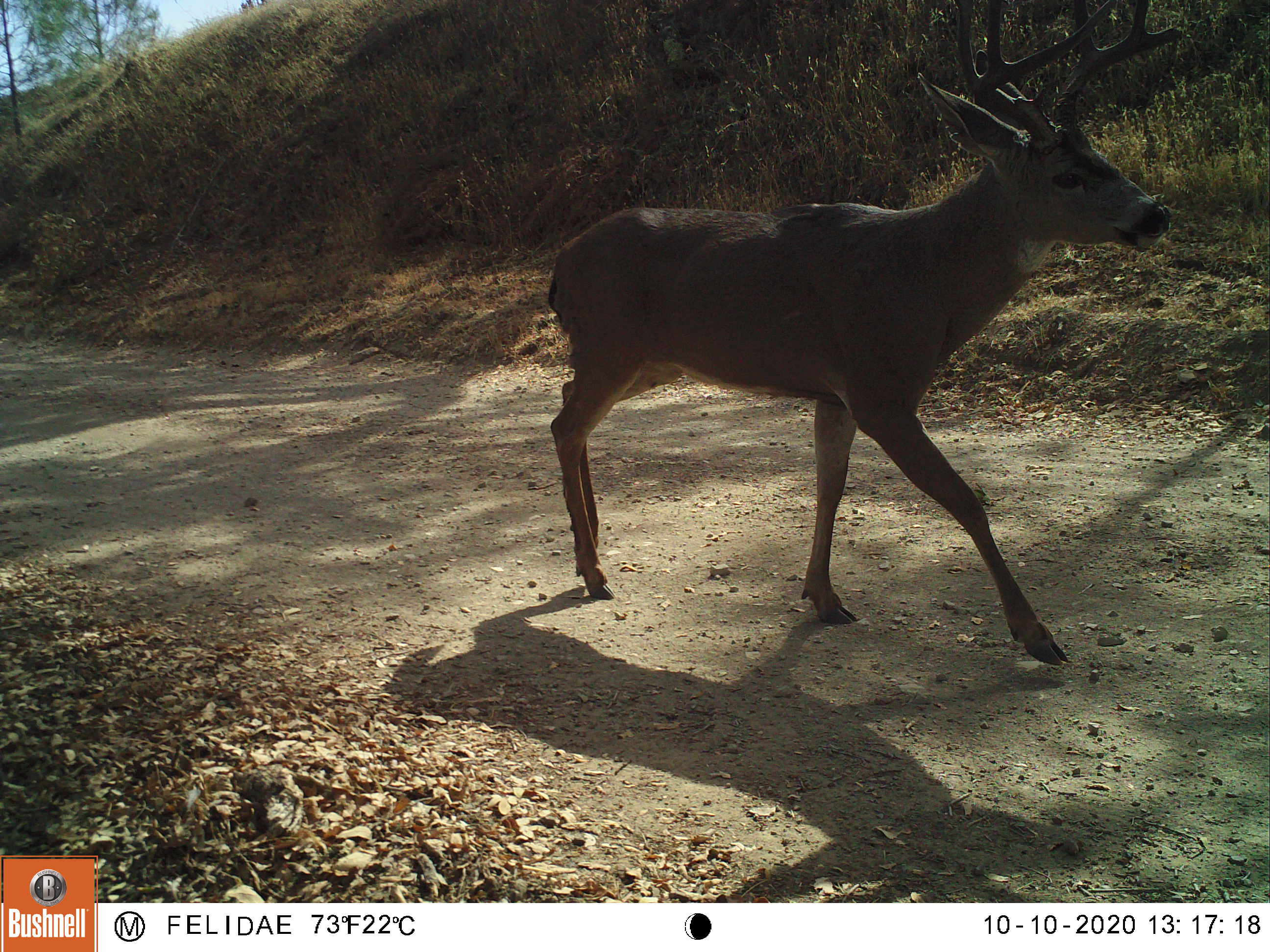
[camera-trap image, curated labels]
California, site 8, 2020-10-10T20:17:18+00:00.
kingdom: Animalia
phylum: Chordata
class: Mammalia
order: Artiodactyla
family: Cervidae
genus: Odocoileus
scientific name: Odocoileus hemionus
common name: mule deer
Mule deer (Odocoileus hemionus).